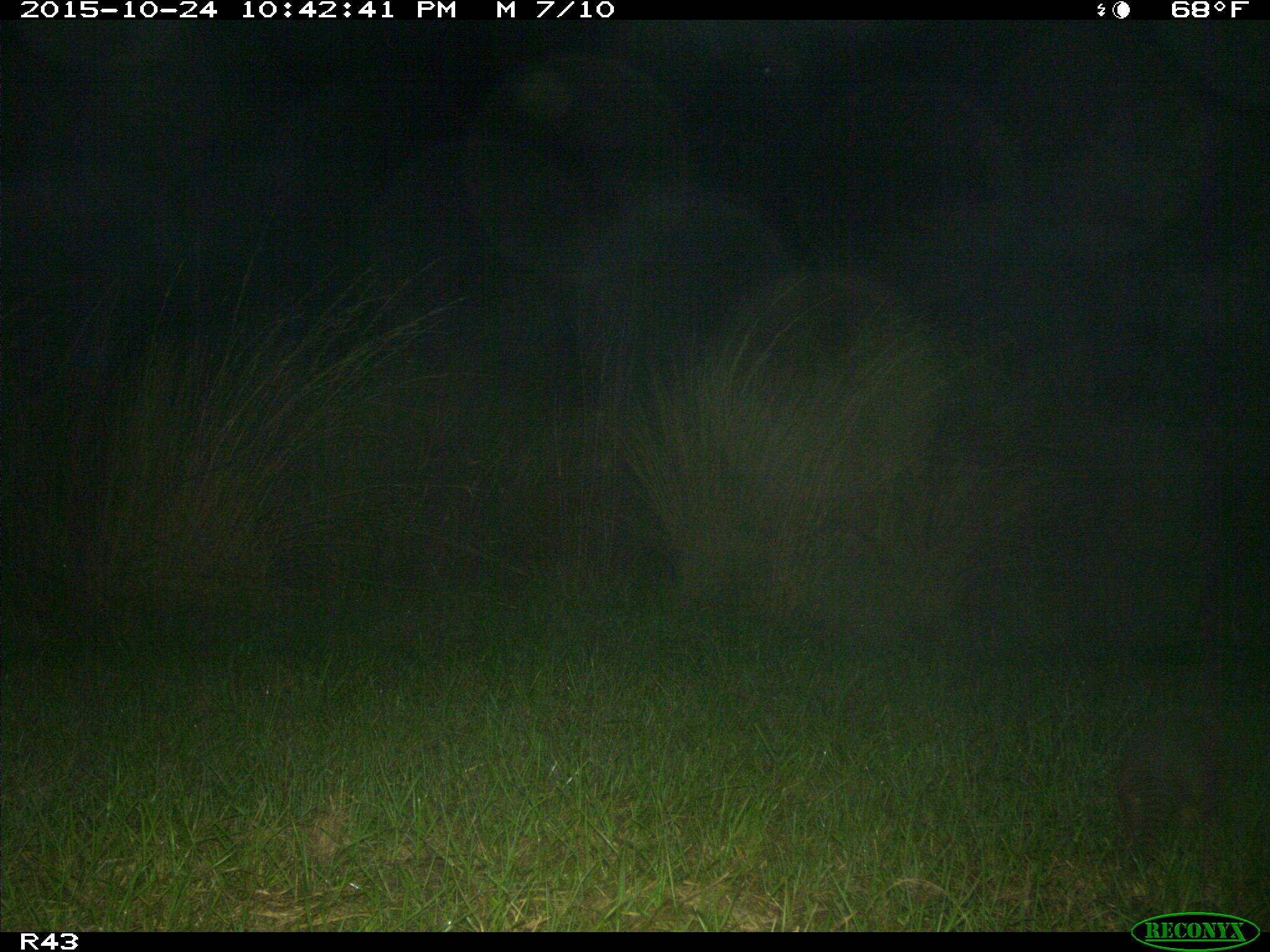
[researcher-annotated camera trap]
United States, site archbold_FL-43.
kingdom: Animalia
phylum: Chordata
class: Mammalia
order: Cingulata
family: Dasypodidae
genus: Dasypus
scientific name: Dasypus novemcinctus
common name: nine-banded armadillo